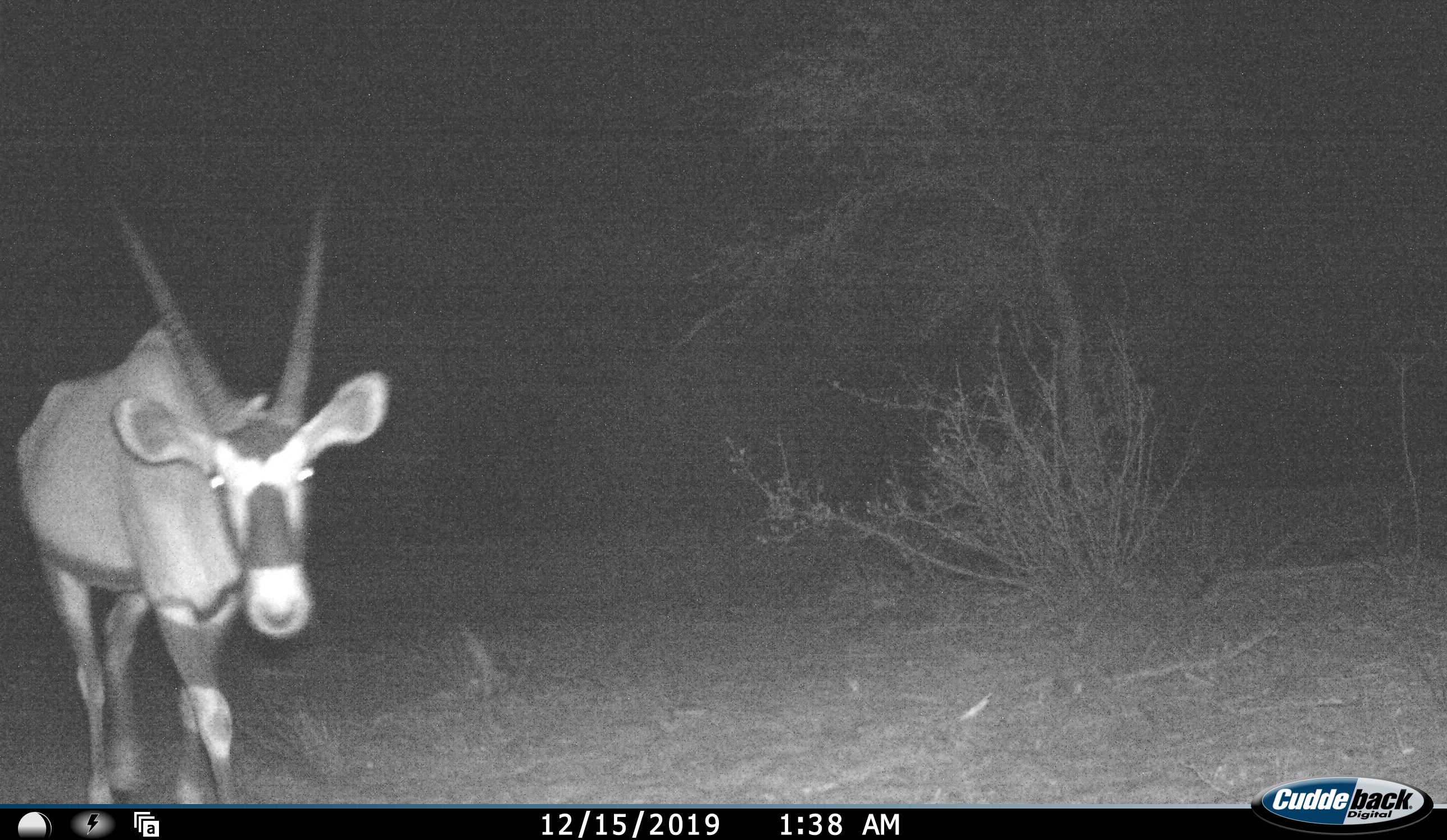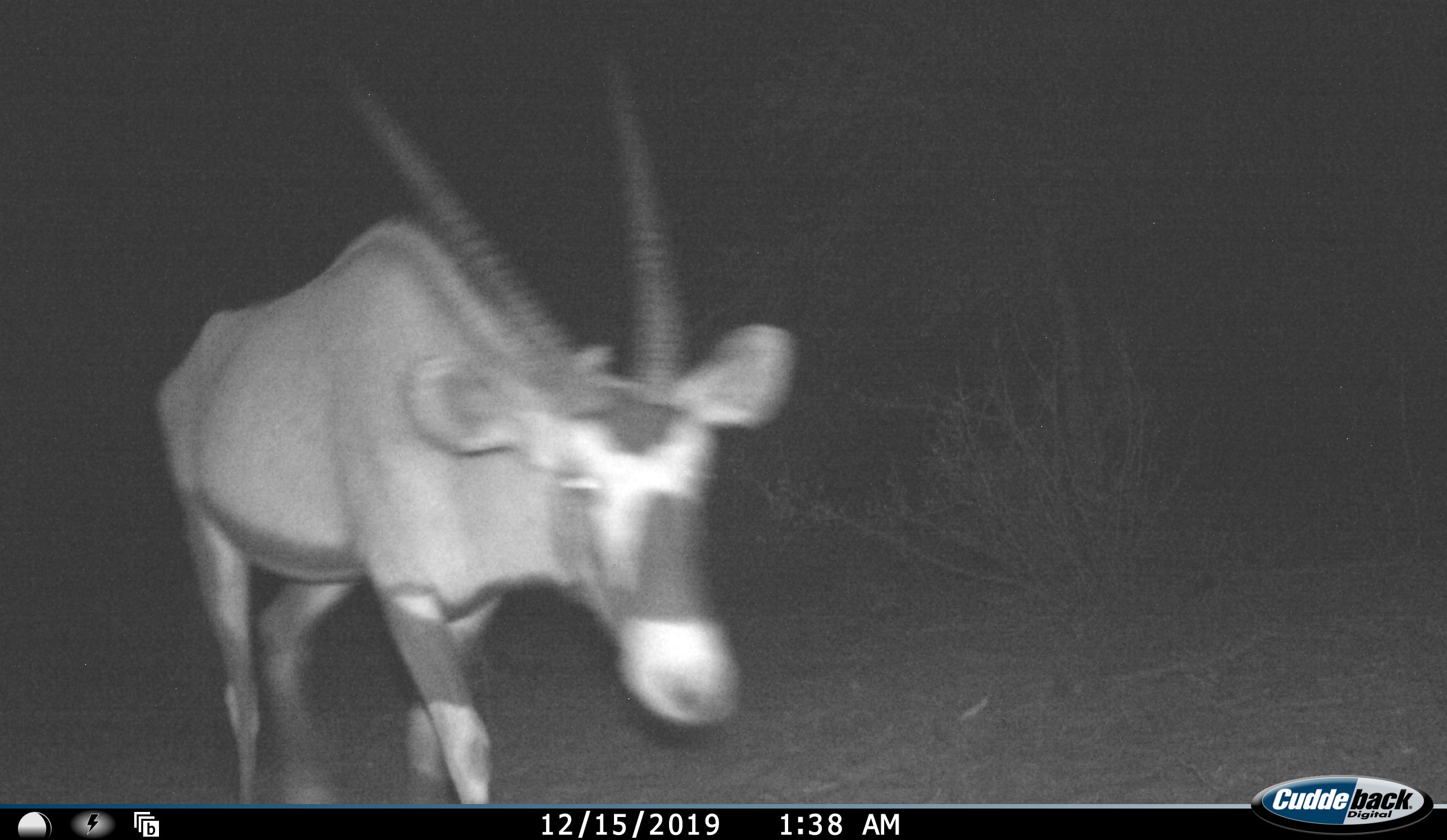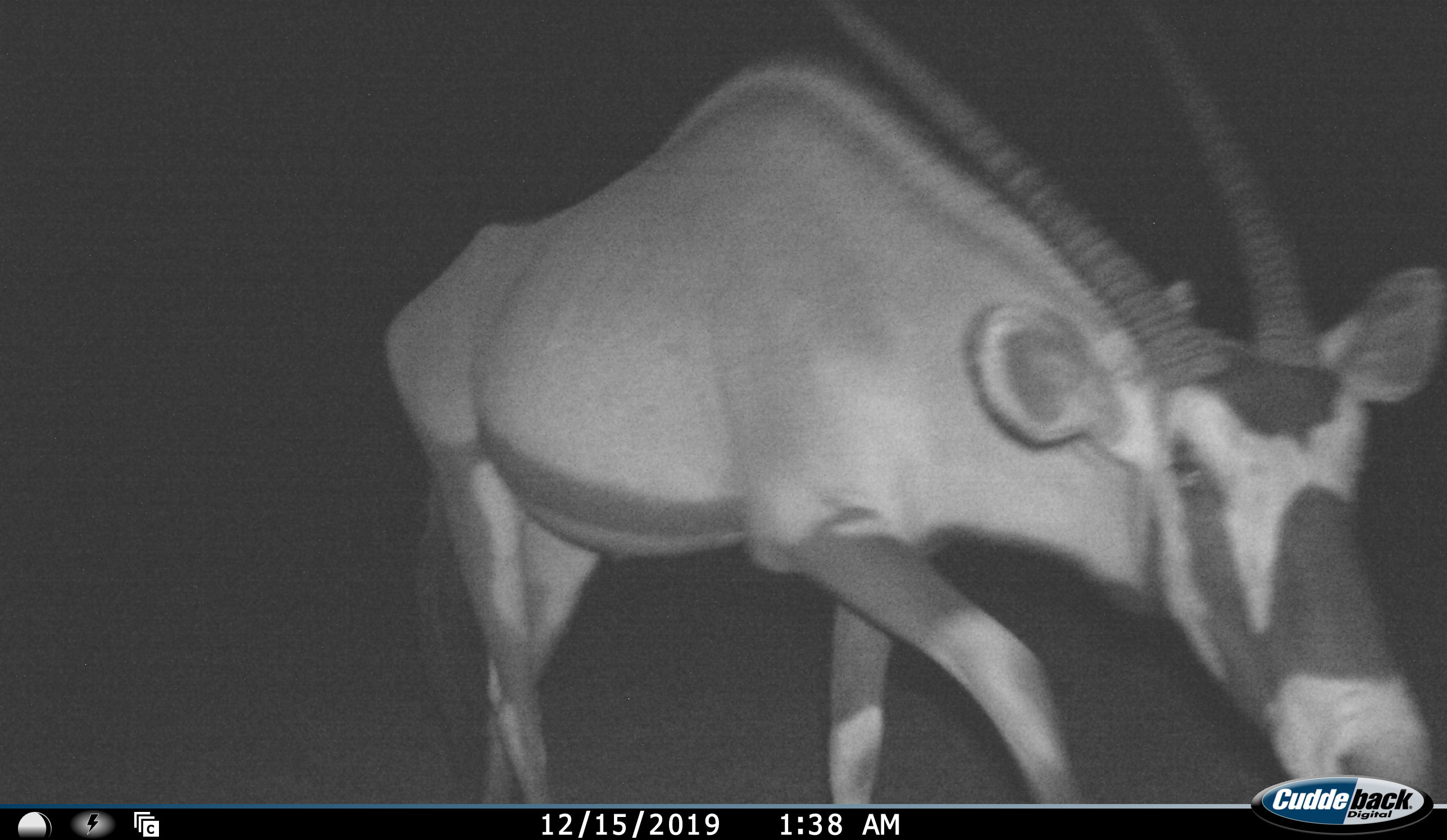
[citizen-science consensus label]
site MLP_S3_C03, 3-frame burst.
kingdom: Animalia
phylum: Chordata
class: Mammalia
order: Artiodactyla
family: Bovidae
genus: Oryx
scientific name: Oryx gazella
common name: gemsbok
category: oryx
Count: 1.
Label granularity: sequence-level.